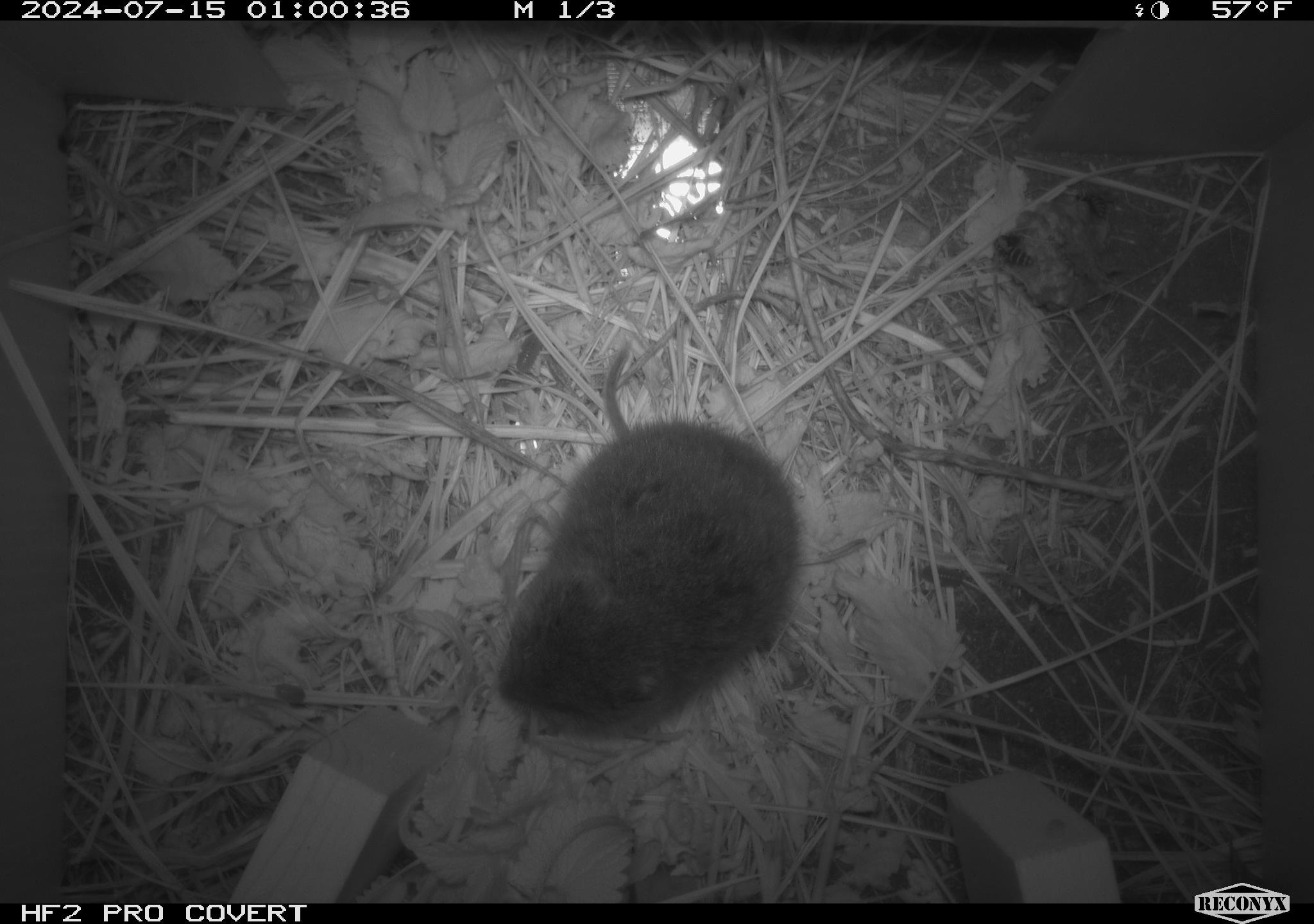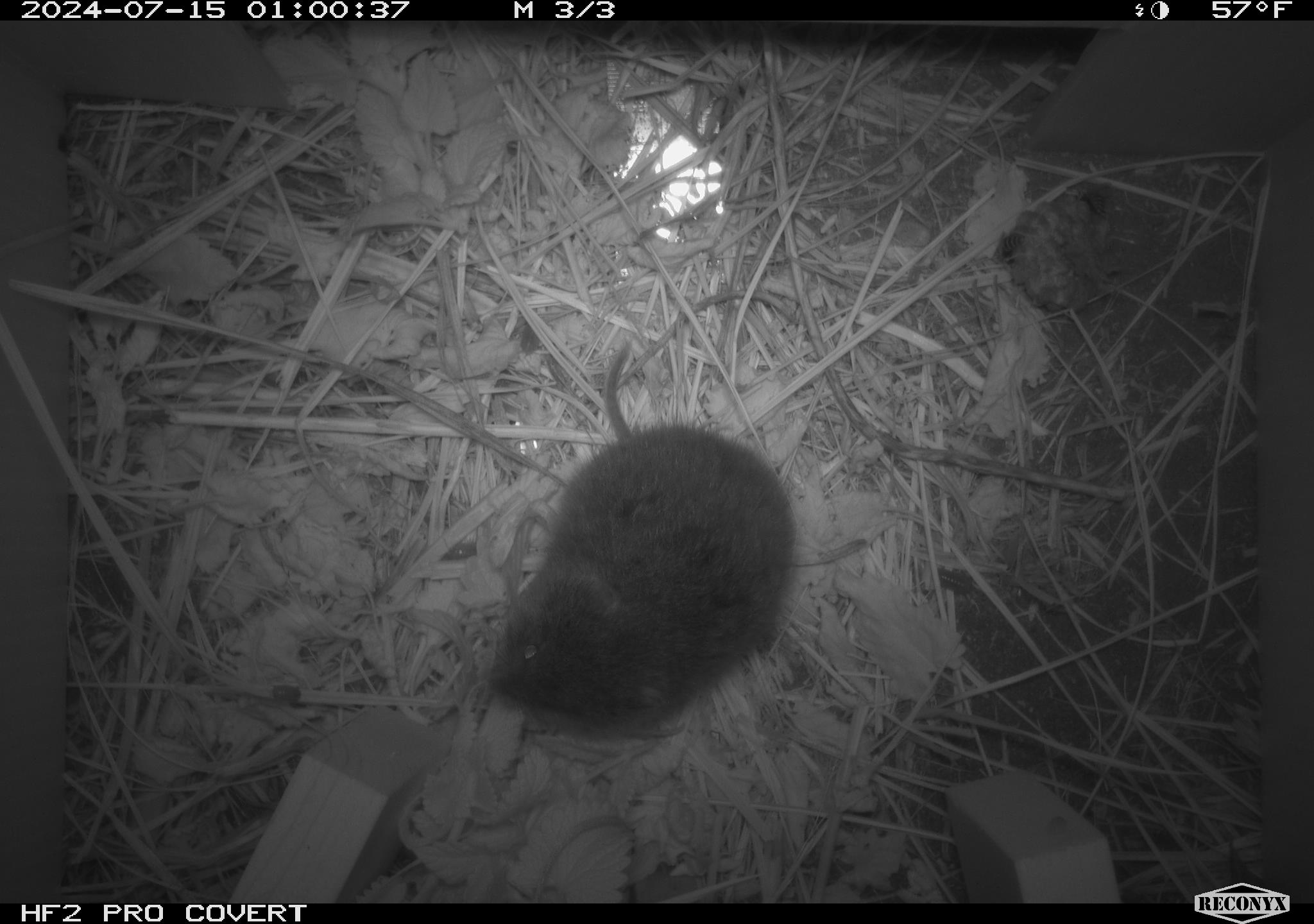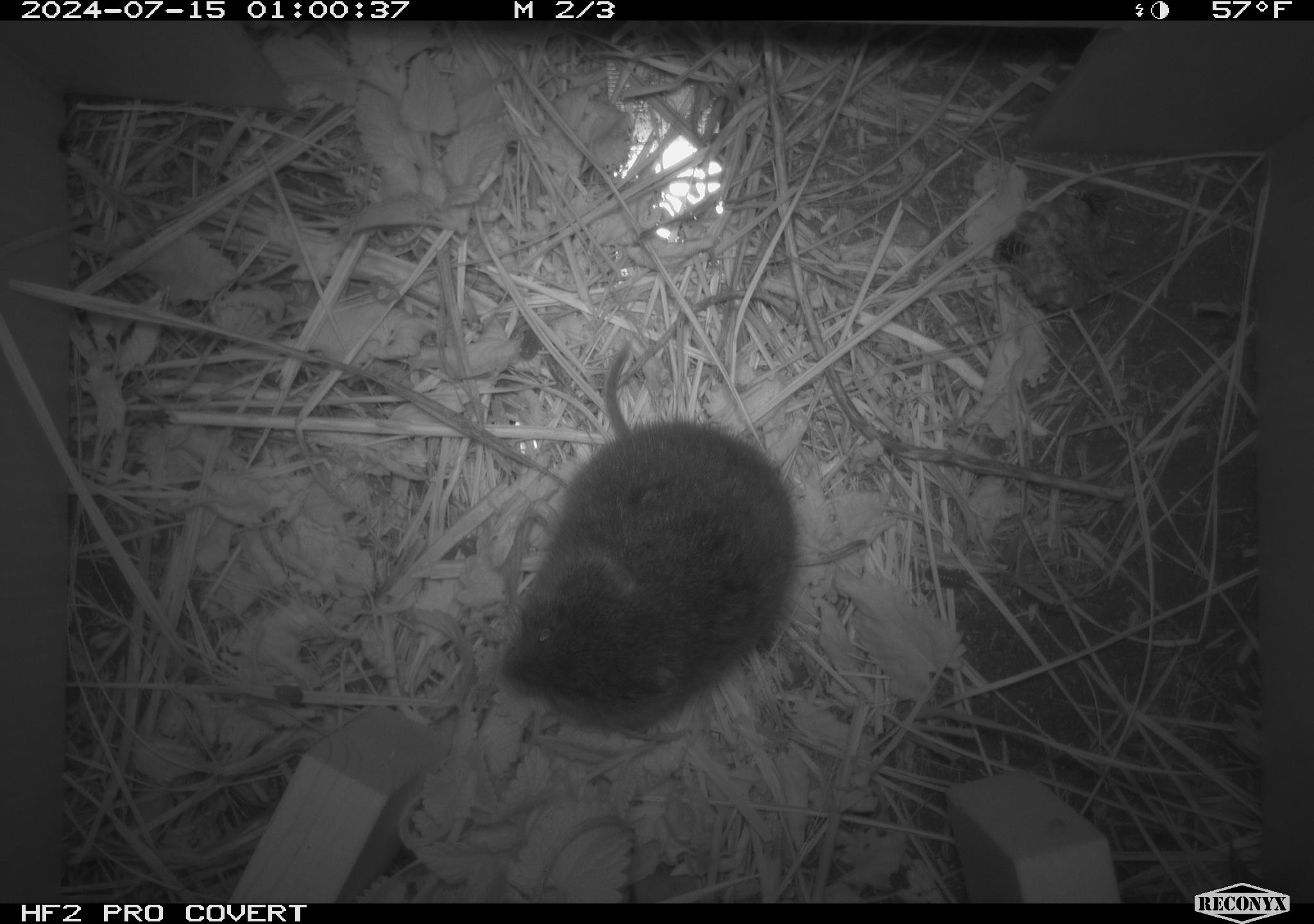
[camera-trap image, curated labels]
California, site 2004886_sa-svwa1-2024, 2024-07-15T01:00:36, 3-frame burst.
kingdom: Animalia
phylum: Arthropoda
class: Insecta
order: Hymenoptera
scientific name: Hymenoptera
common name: ants, bees, wasps, and sawflies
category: hymenoptera order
Hymenoptera order (ants, bees, wasps, and sawflies) (Hymenoptera).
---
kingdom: Animalia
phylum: Chordata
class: Mammalia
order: Rodentia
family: Cricetidae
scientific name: Arvicolinae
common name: voles, lemmings, and muskrats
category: arvicolinae subfamily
Arvicolinae subfamily (voles, lemmings, and muskrats) (Arvicolinae).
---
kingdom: Animalia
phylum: Arthropoda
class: Malacostraca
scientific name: Malacostraca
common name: amphipods, crabs, isopods, krill, lobsters and shrimps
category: malacostracan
Malacostracan (amphipods, crabs, isopods, krill, lobsters and shrimps) (Malacostraca).